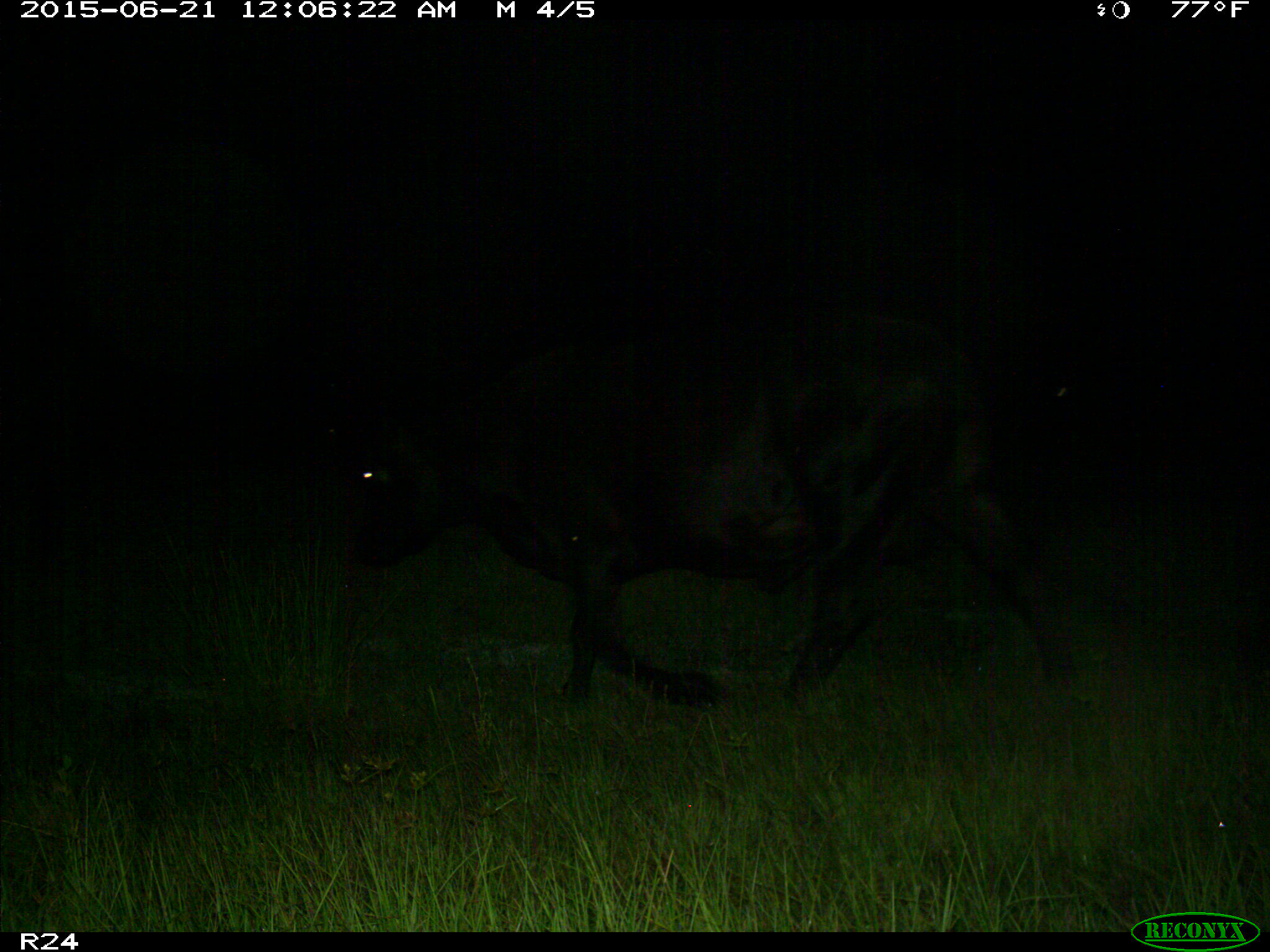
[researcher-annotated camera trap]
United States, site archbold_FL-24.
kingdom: Animalia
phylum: Chordata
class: Mammalia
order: Artiodactyla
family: Bovidae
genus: Bos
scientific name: Bos taurus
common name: domestic cow